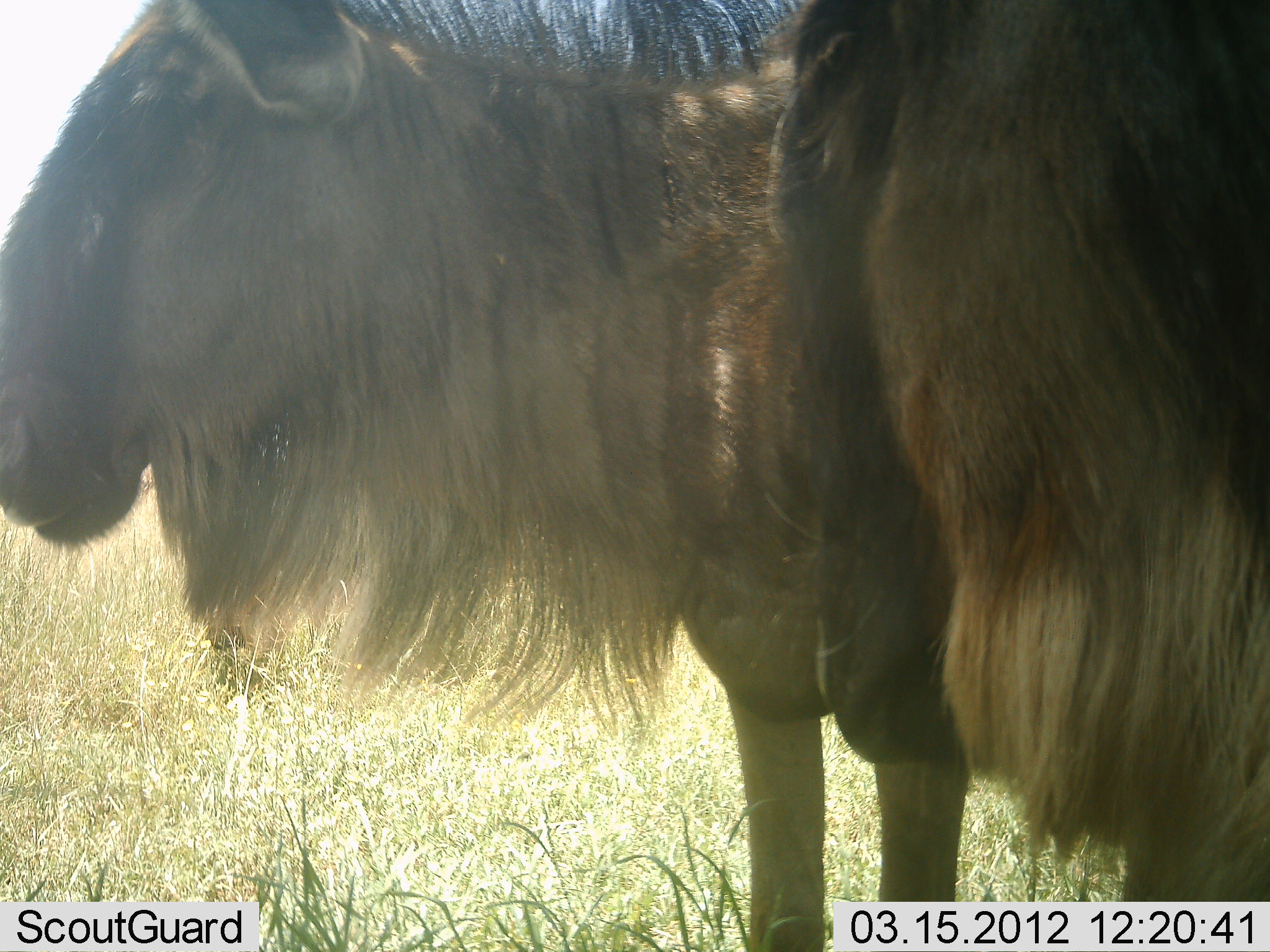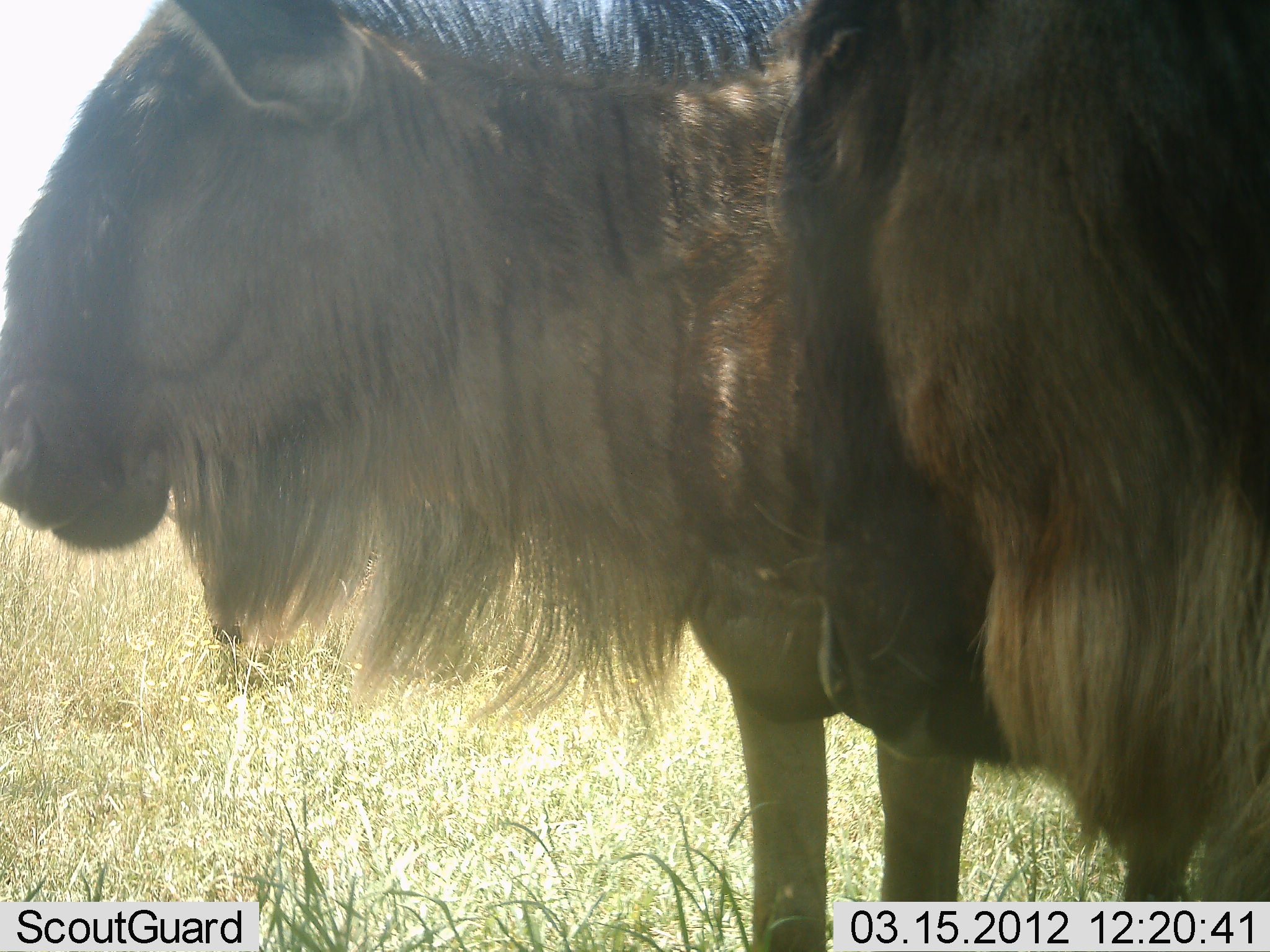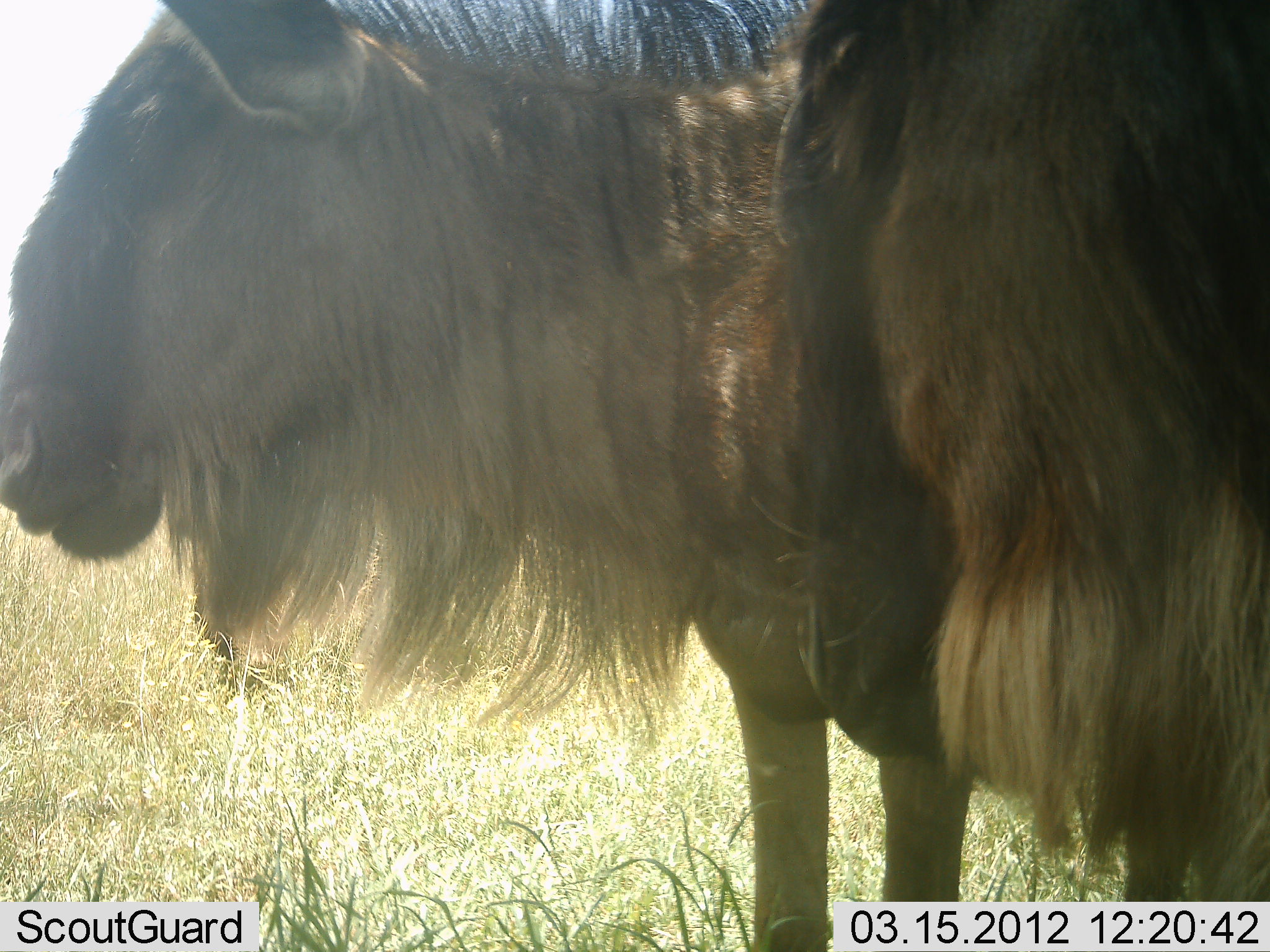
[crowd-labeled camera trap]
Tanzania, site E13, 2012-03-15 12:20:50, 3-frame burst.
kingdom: Animalia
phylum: Chordata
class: Mammalia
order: Artiodactyla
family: Bovidae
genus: Connochaetes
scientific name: Connochaetes taurinus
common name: blue wildebeest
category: wildebeest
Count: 2.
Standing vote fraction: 79%.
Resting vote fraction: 7%.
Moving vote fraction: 0%.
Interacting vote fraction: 3%.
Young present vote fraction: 0%.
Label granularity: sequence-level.